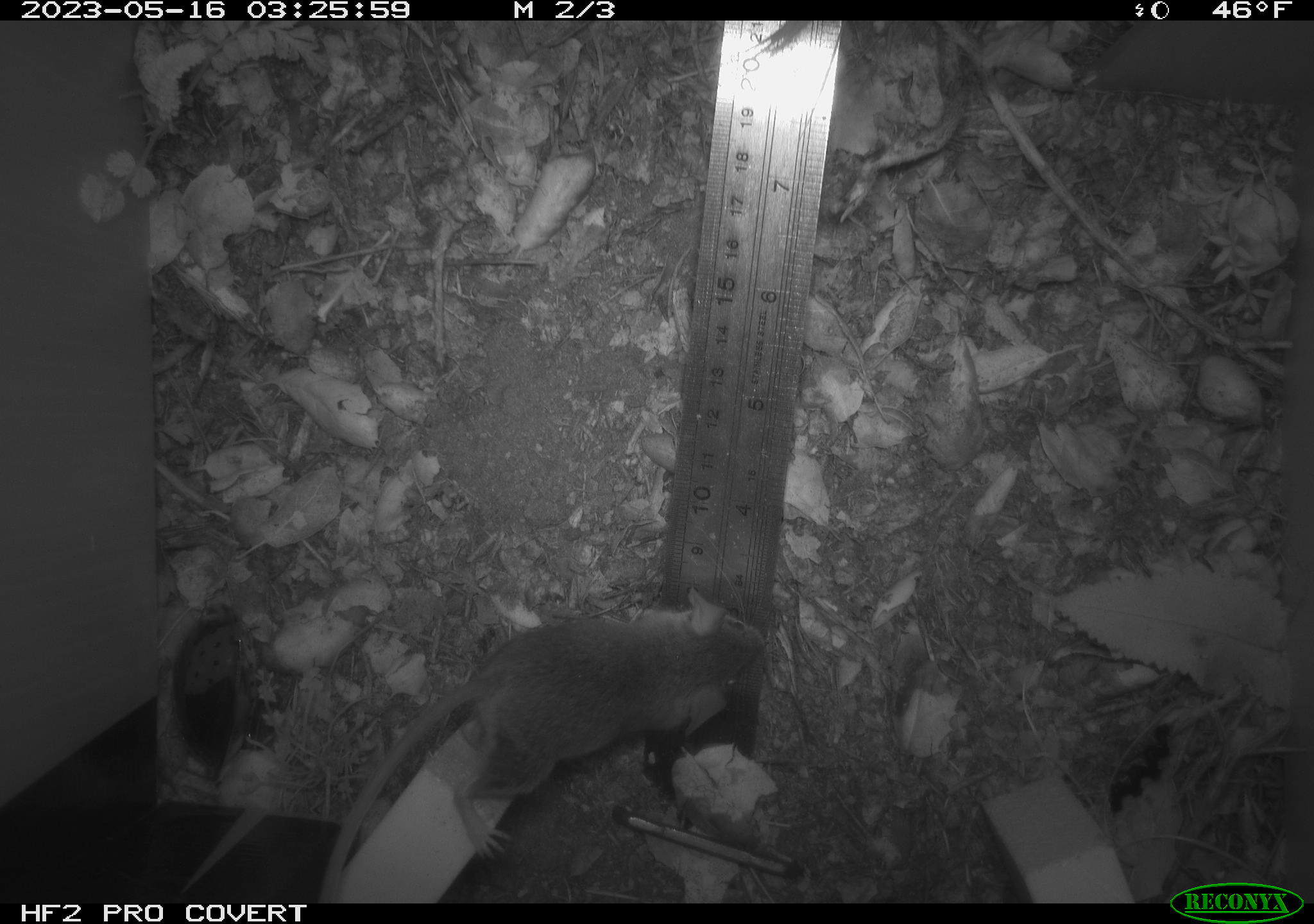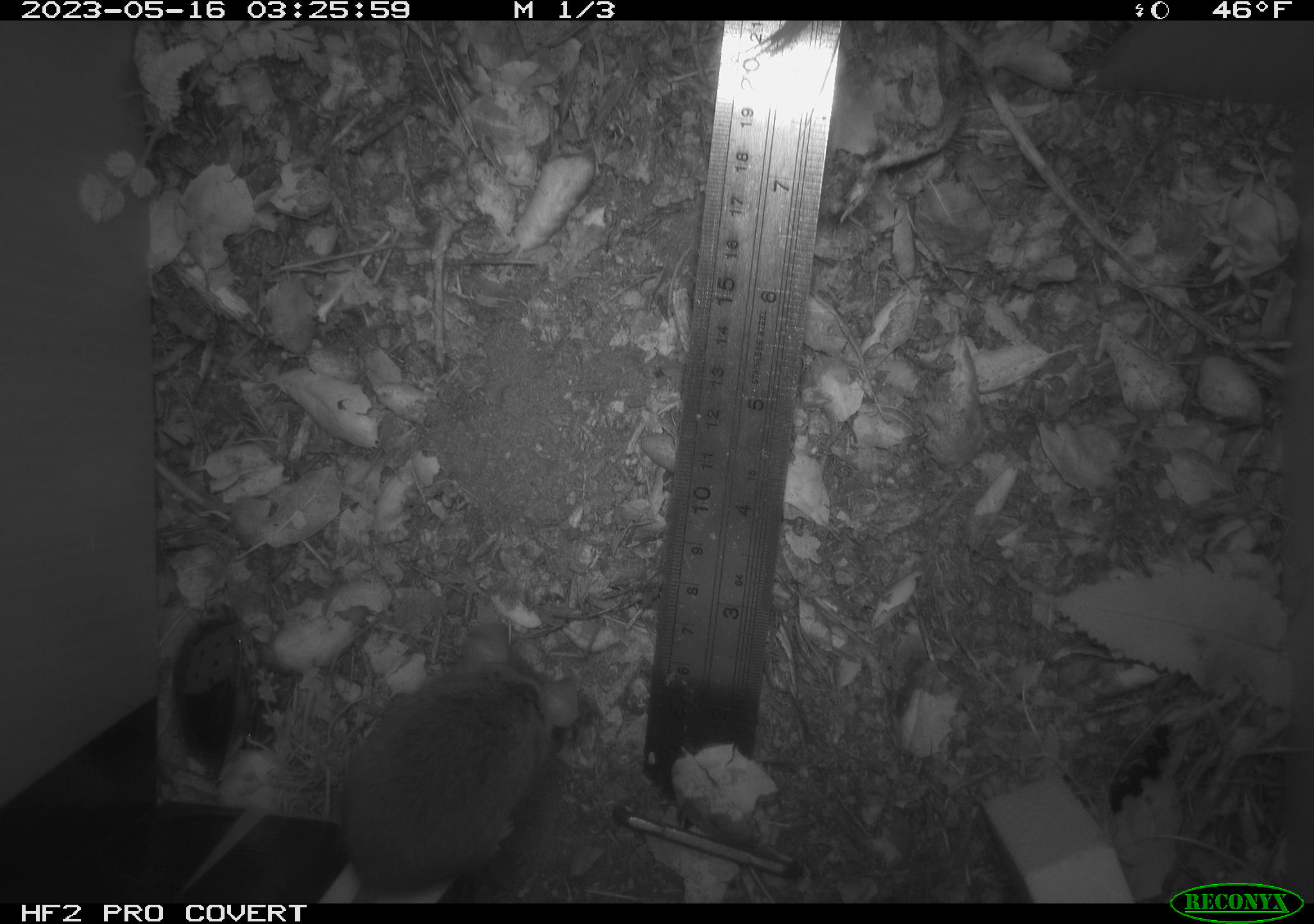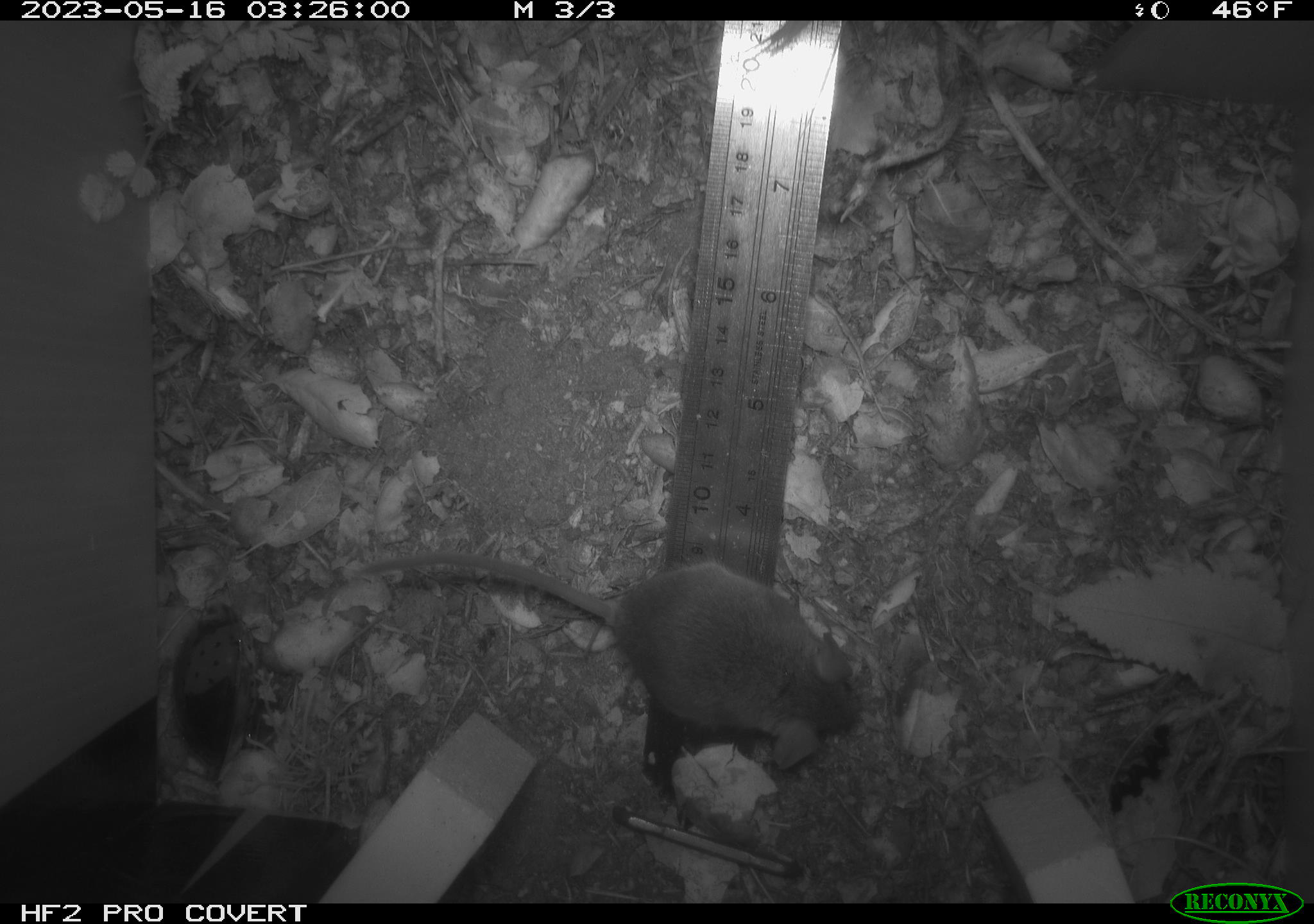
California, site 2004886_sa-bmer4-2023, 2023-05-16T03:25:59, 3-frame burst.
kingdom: Animalia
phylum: Chordata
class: Mammalia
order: Rodentia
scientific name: Rodentia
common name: mouse species